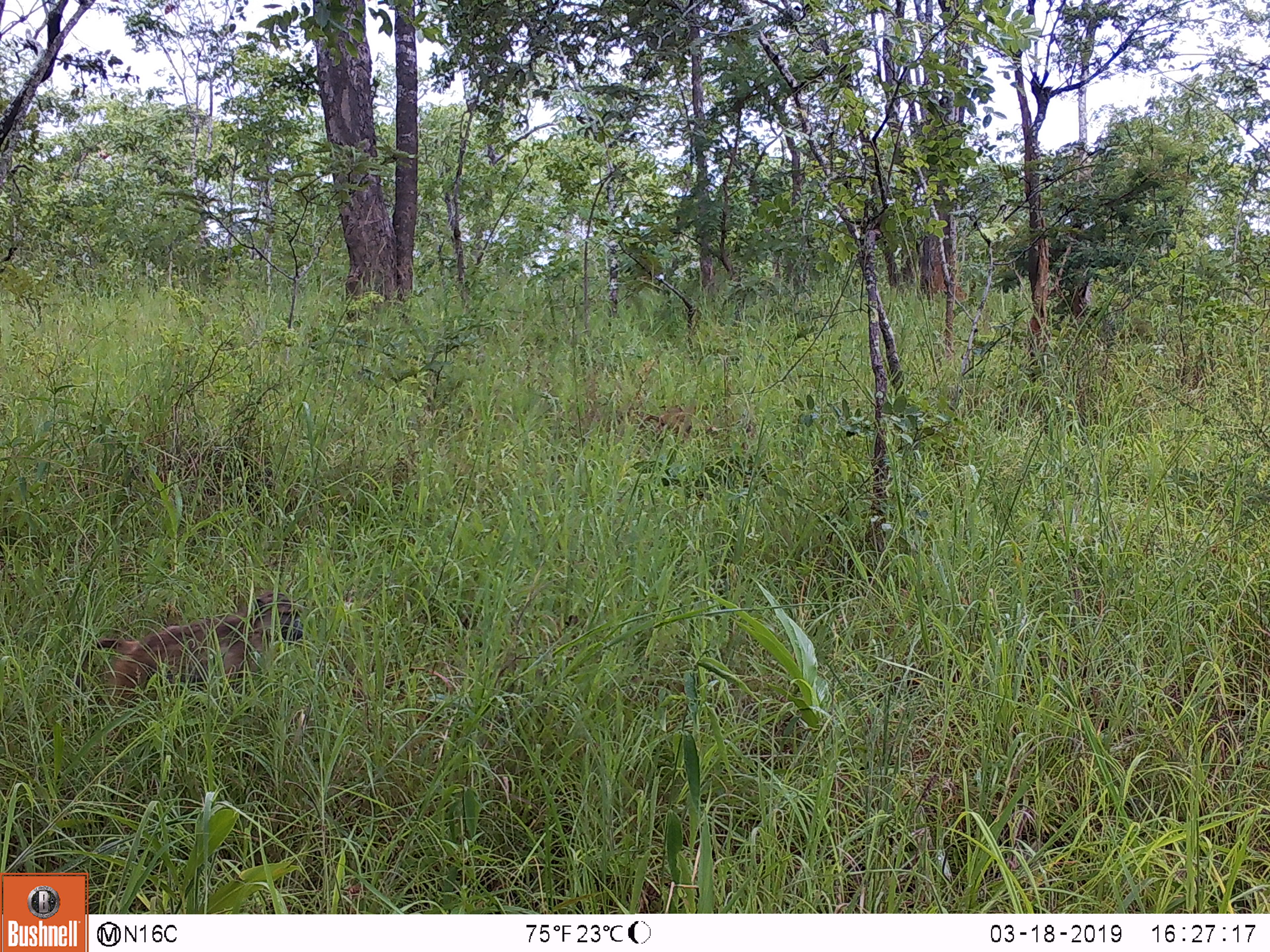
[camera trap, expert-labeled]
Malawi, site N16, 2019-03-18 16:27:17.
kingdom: Animalia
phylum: Chordata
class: Mammalia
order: Primates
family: Cercopithecidae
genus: Papio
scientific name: Papio cynocephalus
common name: yellow baboon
Yellow baboon (Papio cynocephalus), count 1.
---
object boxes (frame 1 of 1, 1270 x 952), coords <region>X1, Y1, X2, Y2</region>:
yellow baboon: <region>77, 584, 308, 732</region>